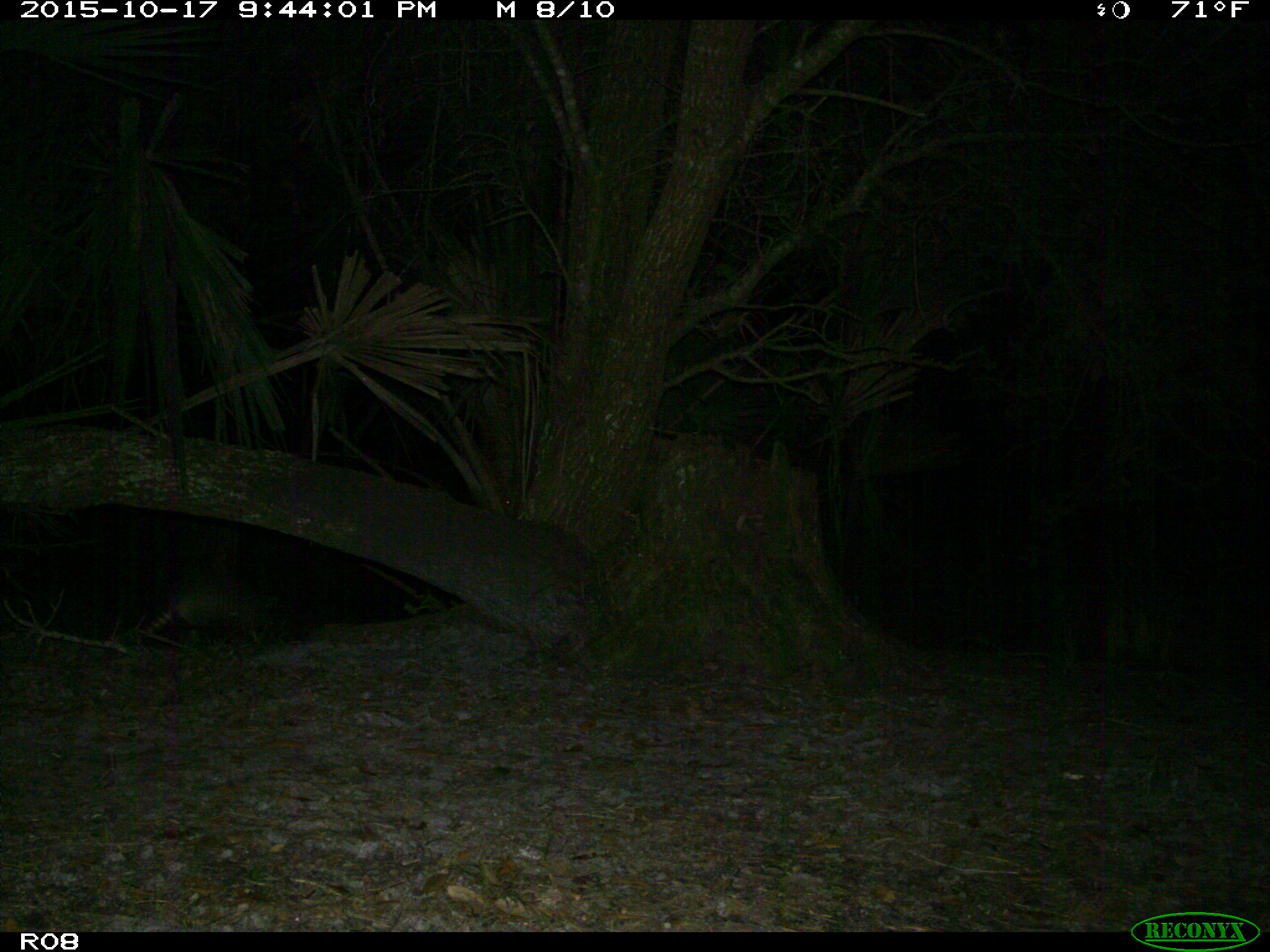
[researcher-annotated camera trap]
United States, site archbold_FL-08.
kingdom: Animalia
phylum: Chordata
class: Mammalia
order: Cingulata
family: Dasypodidae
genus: Dasypus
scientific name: Dasypus novemcinctus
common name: nine-banded armadillo